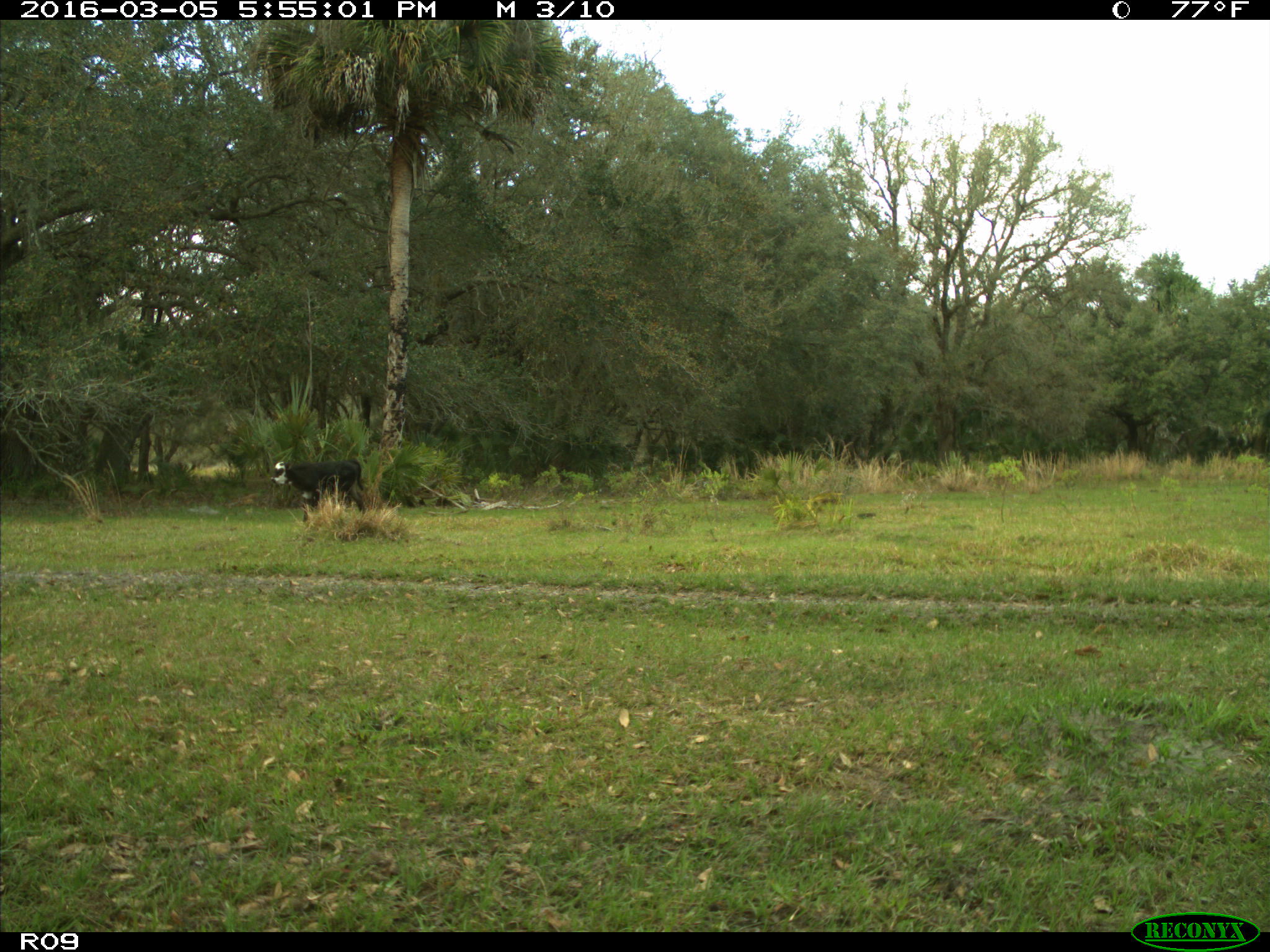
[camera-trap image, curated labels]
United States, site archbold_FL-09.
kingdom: Animalia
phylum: Chordata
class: Mammalia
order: Artiodactyla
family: Bovidae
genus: Bos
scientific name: Bos taurus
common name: domestic cow